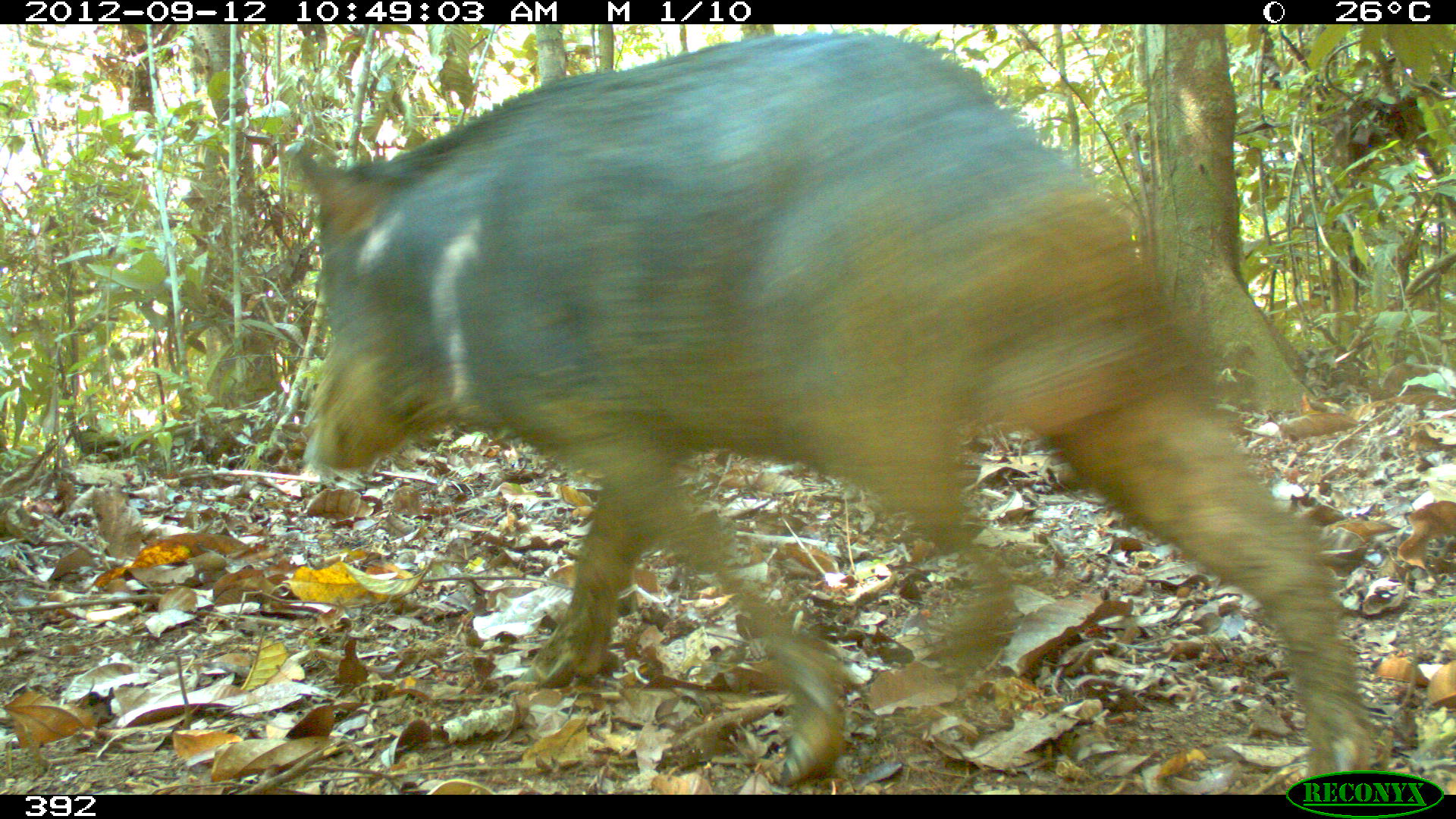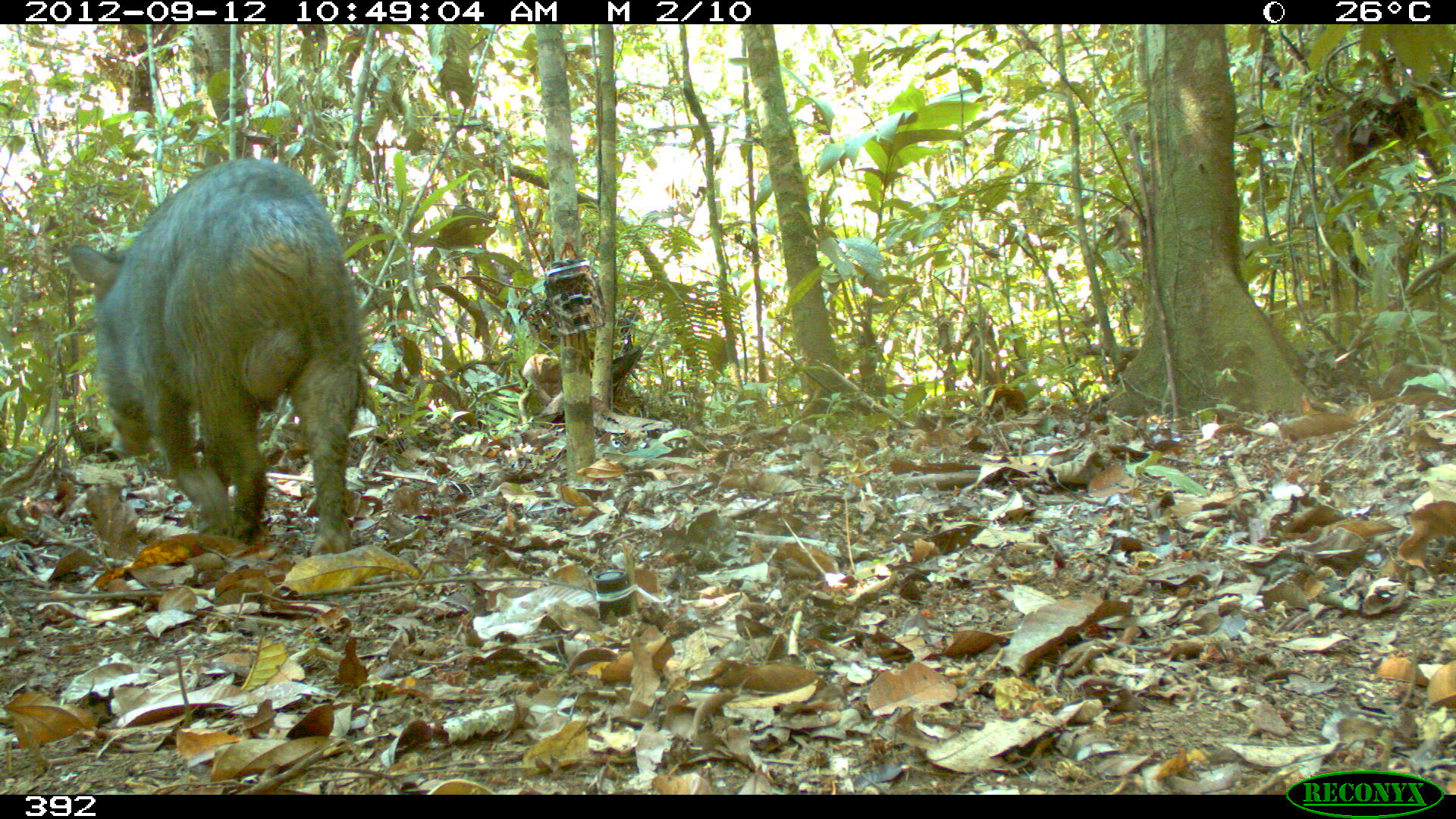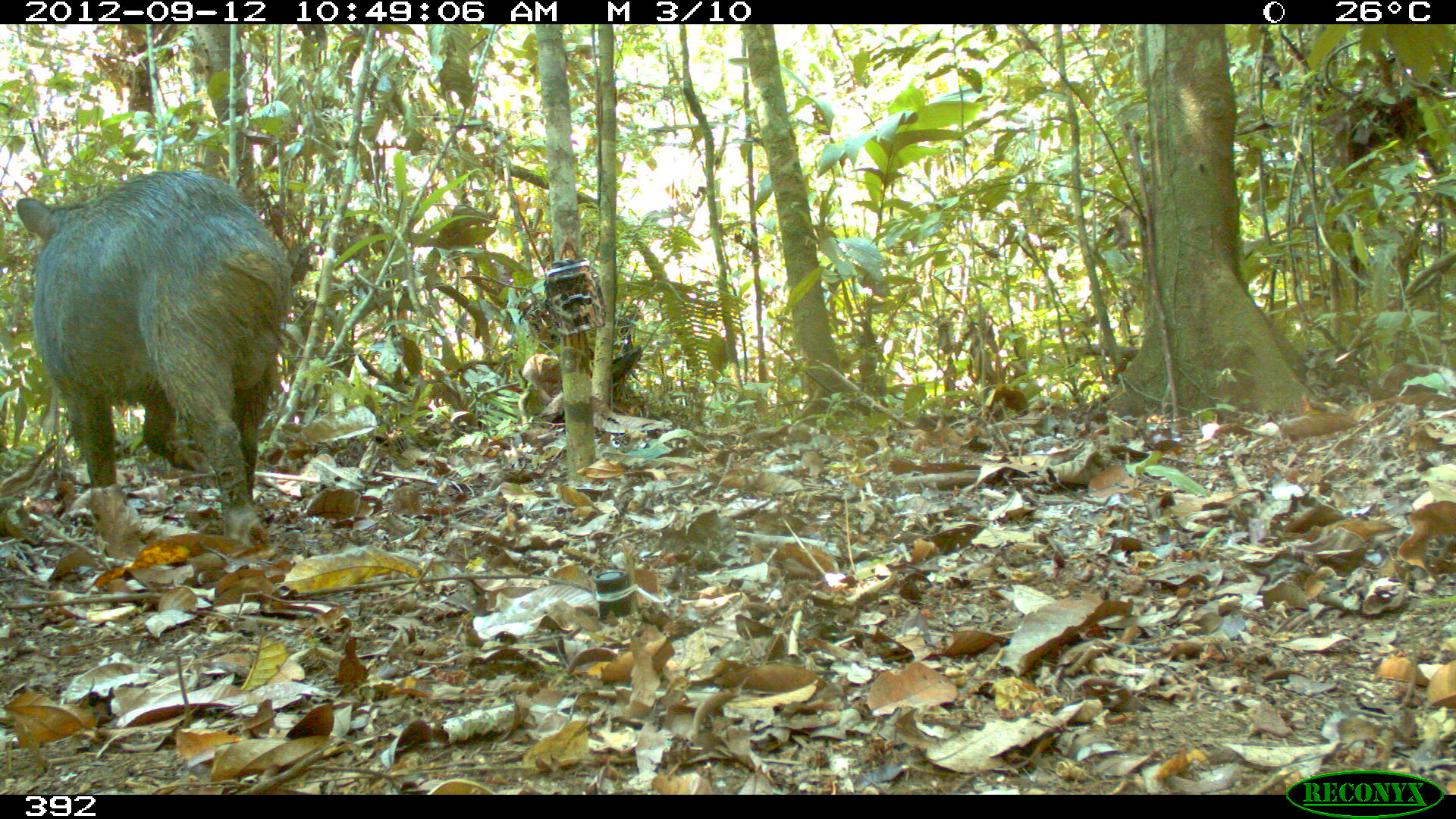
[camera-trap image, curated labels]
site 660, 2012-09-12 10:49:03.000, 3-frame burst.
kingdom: Animalia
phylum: Chordata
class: Mammalia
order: Artiodactyla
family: Tayassuidae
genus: Tayassu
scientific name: Tayassu pecari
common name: white-lipped peccary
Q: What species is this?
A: Tayassu pecari (white-lipped peccary).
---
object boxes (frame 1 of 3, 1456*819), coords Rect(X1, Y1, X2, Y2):
tayassu pecari: Rect(287, 27, 1370, 790)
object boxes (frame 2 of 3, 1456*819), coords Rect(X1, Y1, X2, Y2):
tayassu pecari: Rect(65, 155, 361, 554)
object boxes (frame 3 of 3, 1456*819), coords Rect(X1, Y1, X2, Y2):
tayassu pecari: Rect(12, 168, 291, 547)